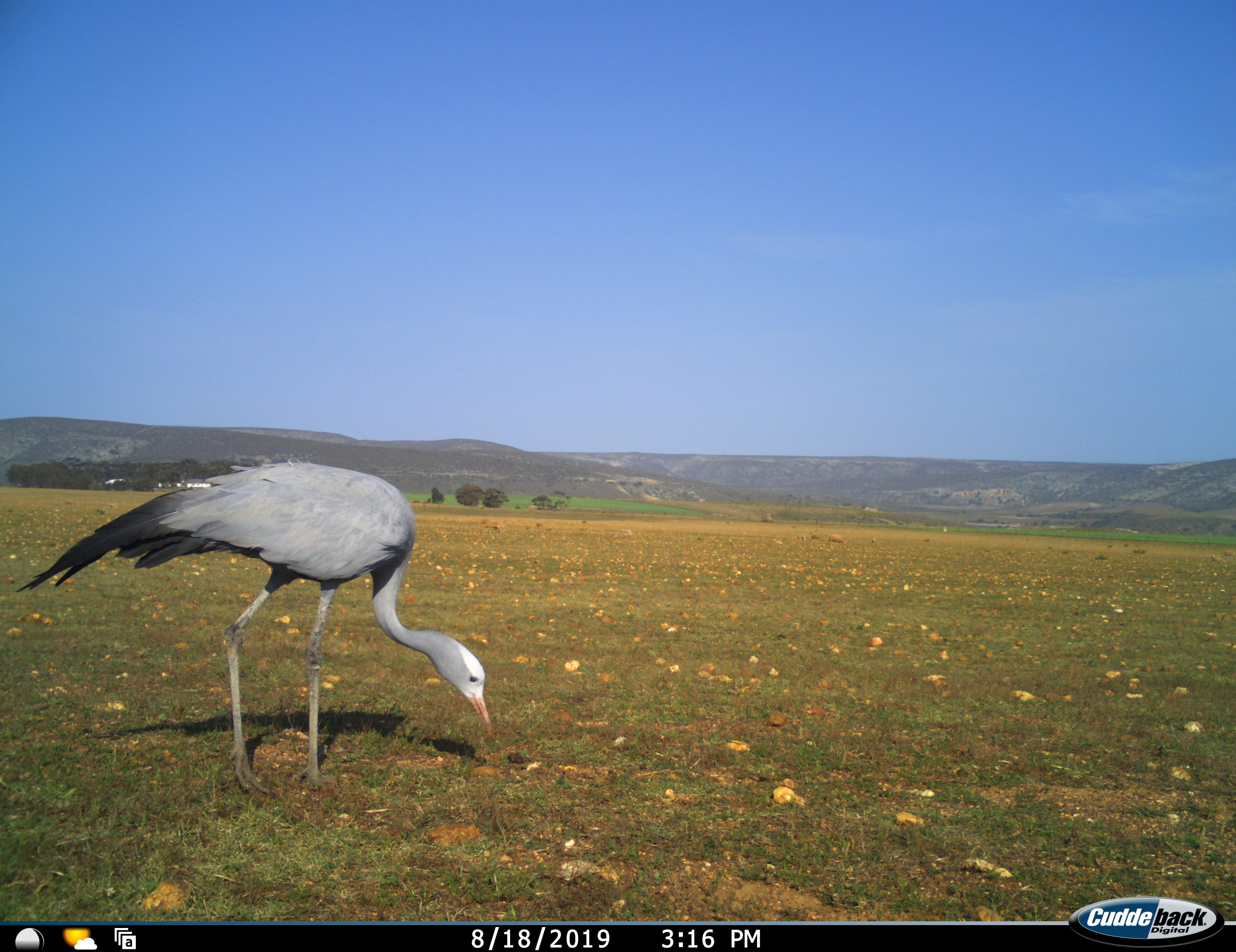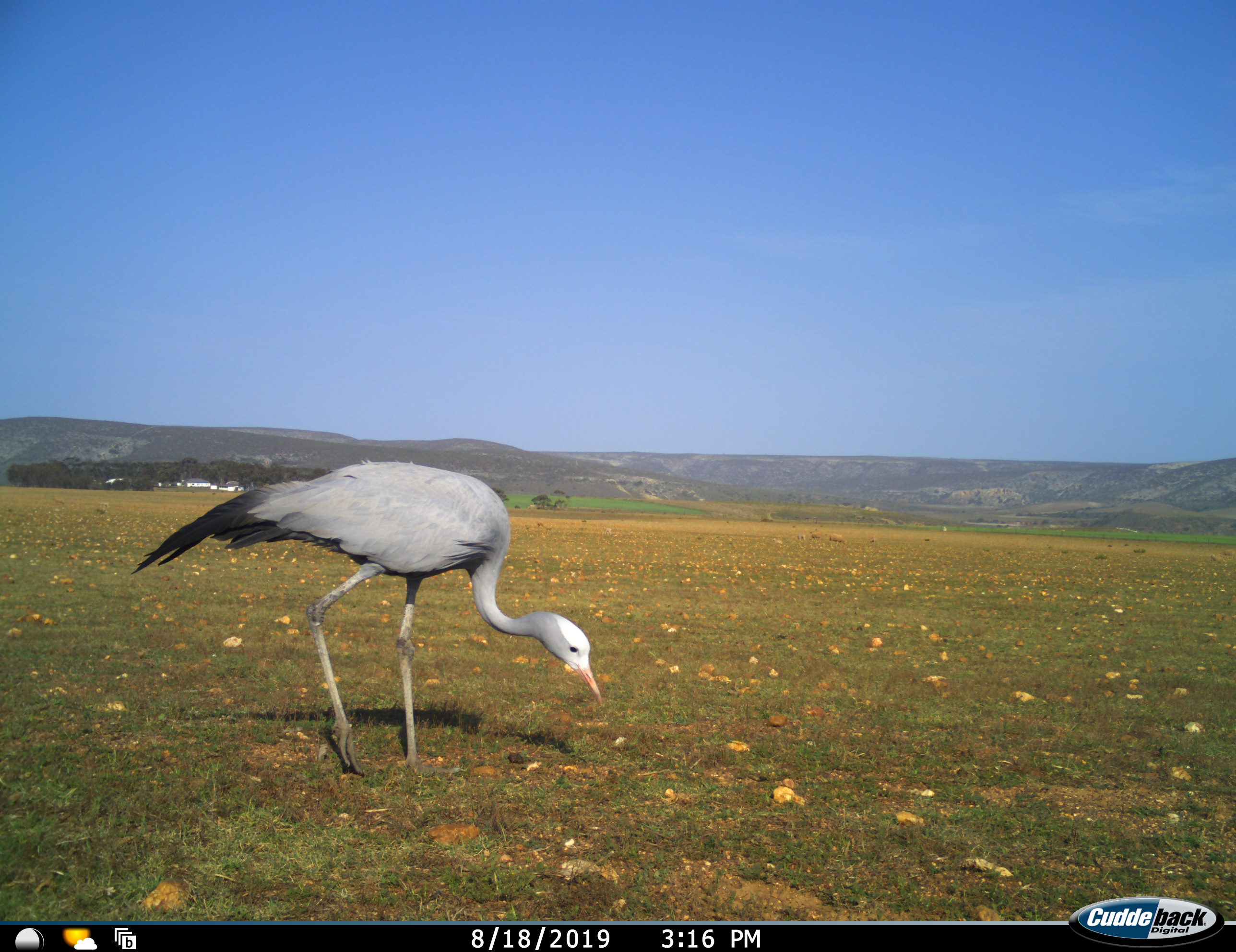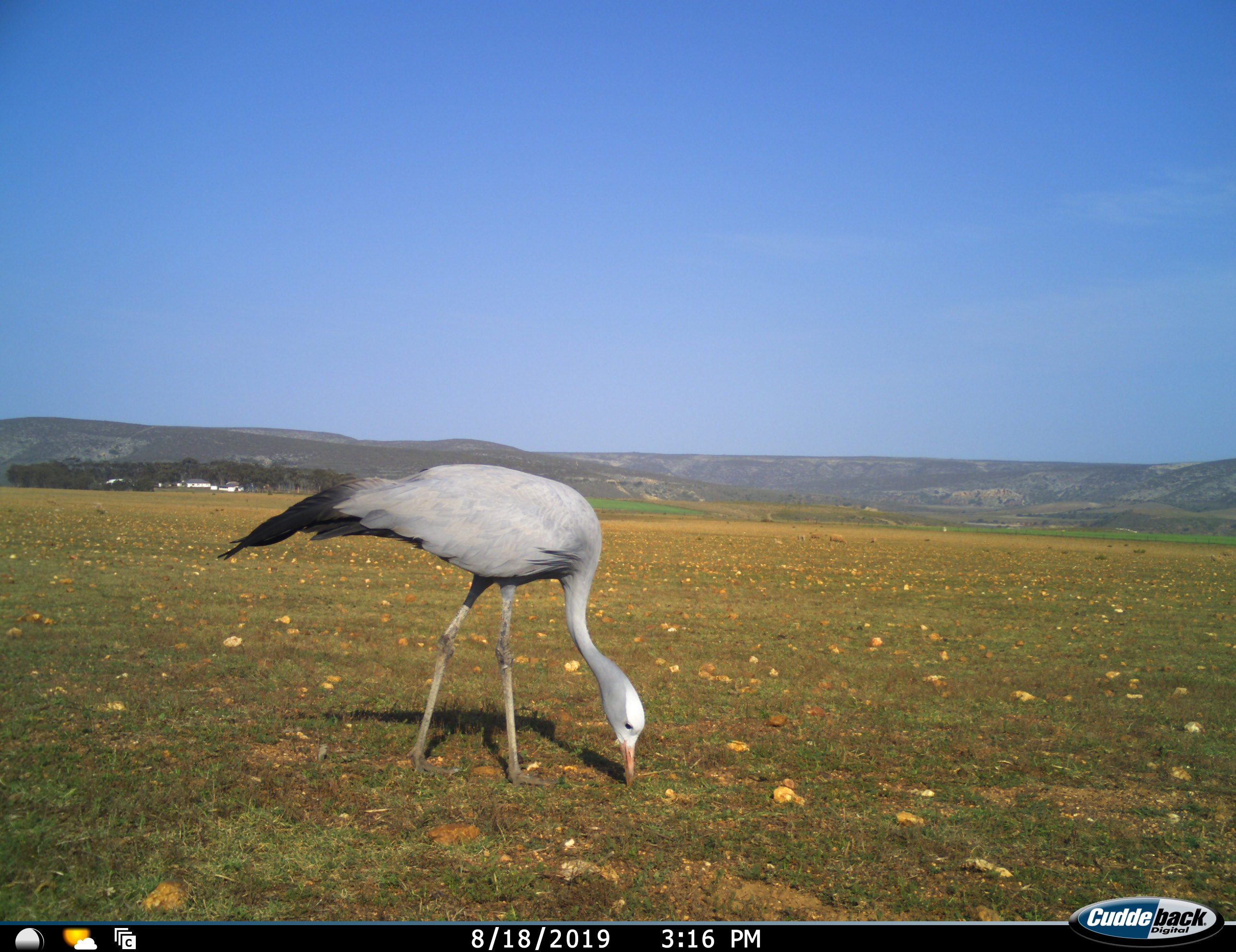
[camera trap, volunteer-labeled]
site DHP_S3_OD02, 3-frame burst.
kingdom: Animalia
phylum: Chordata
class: Aves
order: Gruiformes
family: Gruidae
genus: Anthropoides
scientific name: Anthropoides paradiseus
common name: blue crane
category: craneblue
Craneblue (blue crane) (Anthropoides paradiseus), count 1. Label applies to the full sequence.